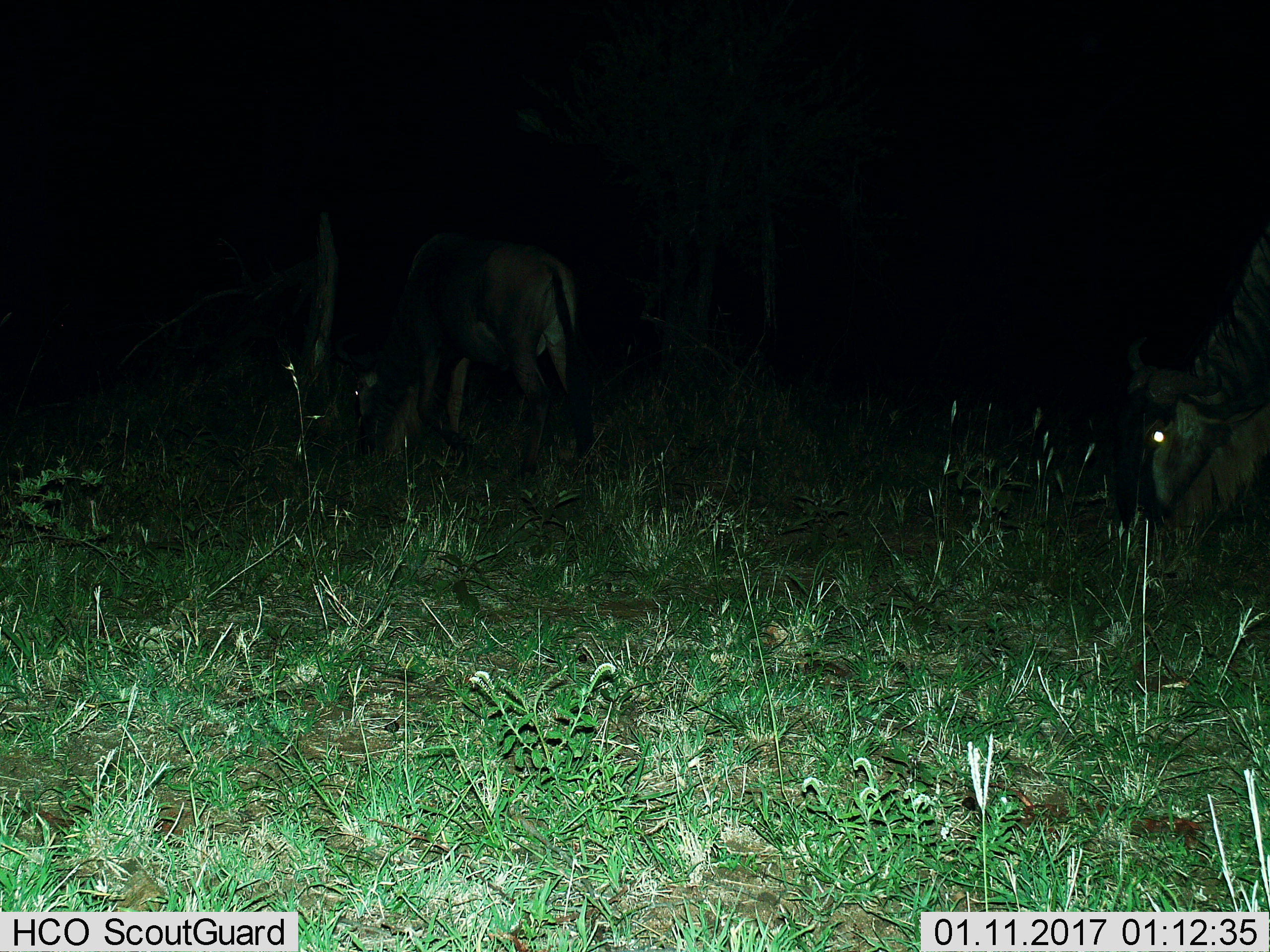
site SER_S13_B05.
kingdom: Animalia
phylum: Chordata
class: Mammalia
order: Artiodactyla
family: Bovidae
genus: Connochaetes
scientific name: Connochaetes taurinus taurinus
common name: blue wildebeest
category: wildebeestblue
Wildebeestblue (blue wildebeest) (Connochaetes taurinus taurinus), count 2. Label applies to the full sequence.